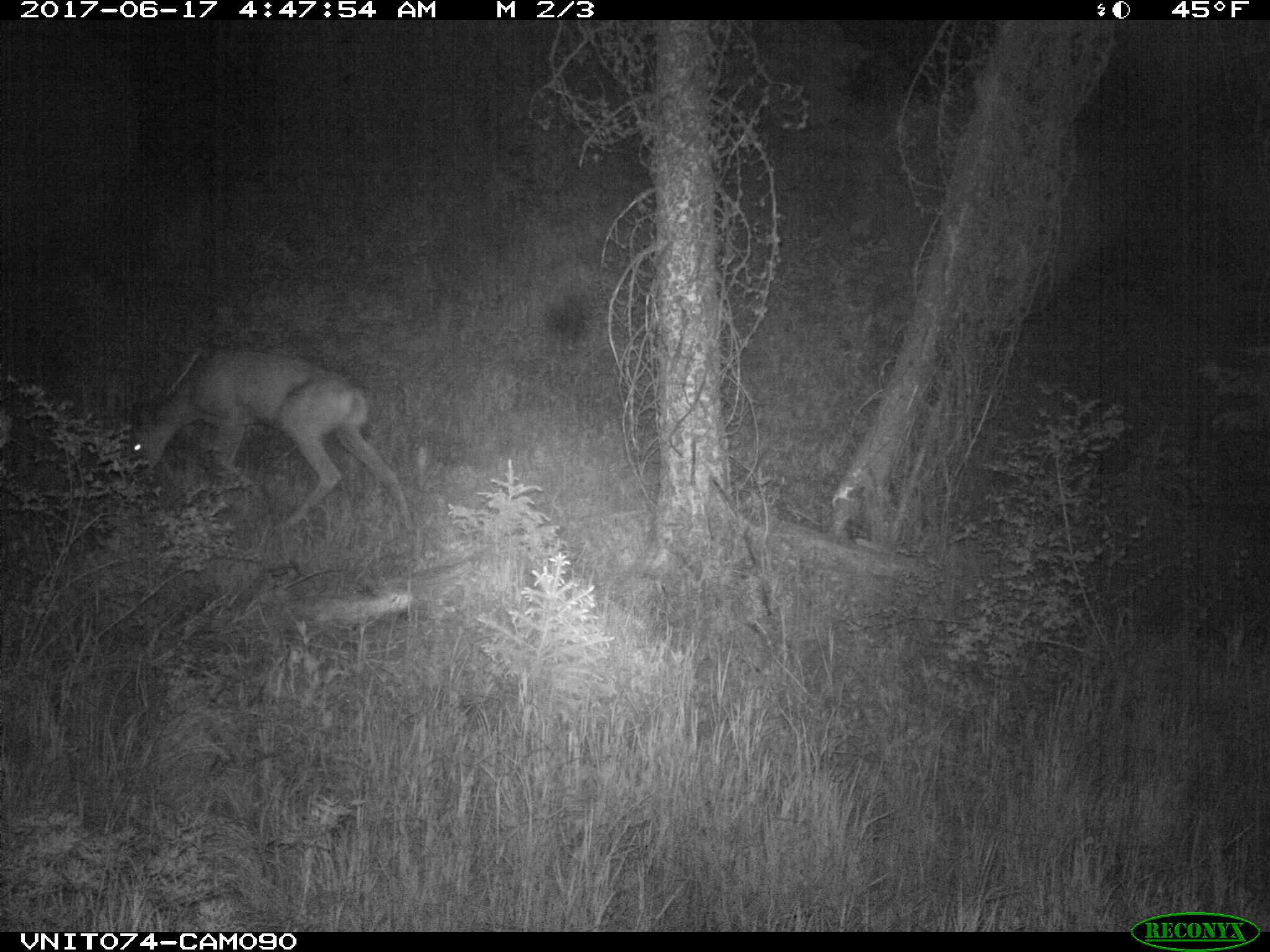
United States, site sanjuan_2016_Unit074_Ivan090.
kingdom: Animalia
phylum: Chordata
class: Mammalia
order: Artiodactyla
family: Cervidae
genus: Odocoileus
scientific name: Odocoileus hemionus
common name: mule deer